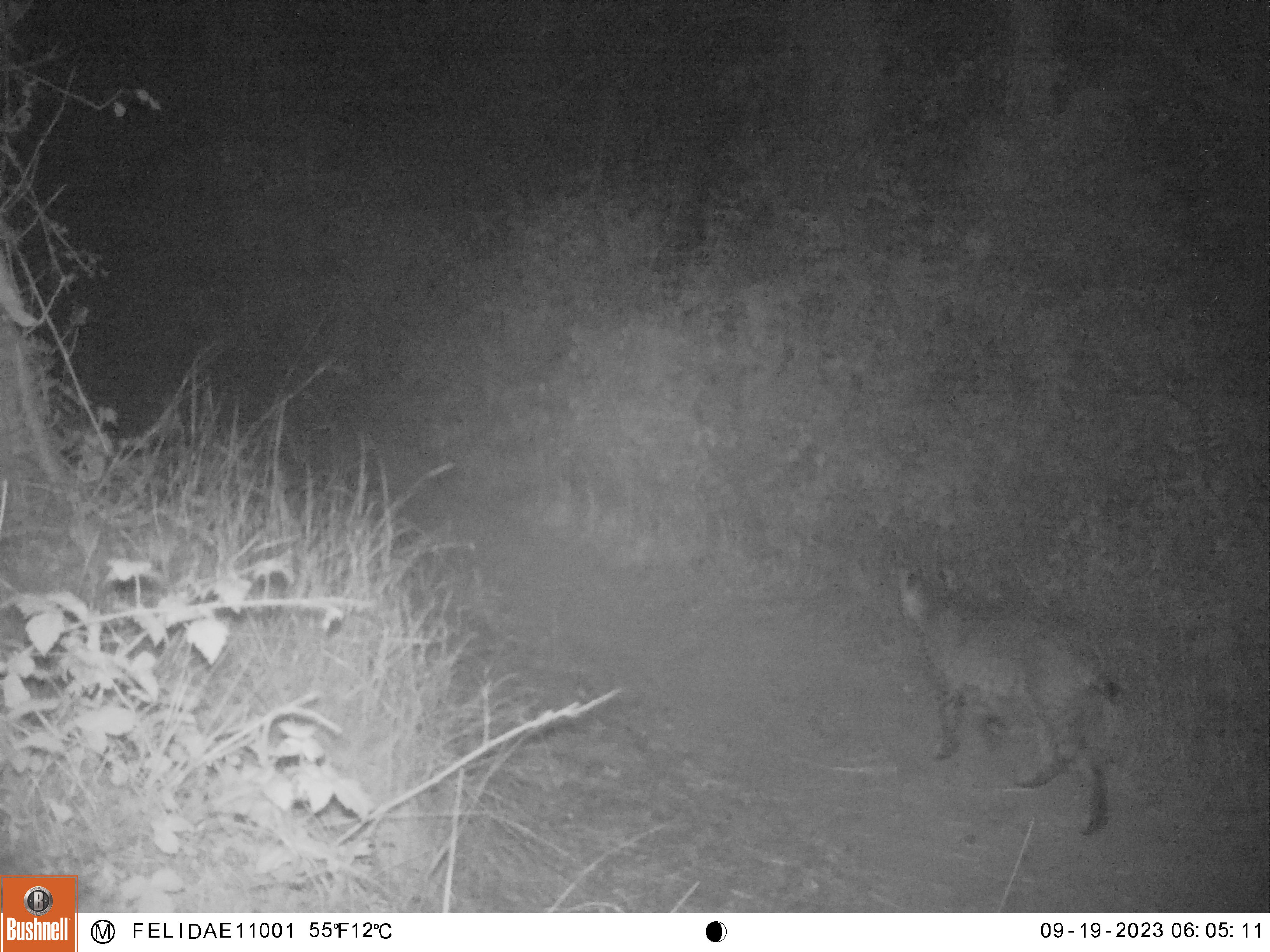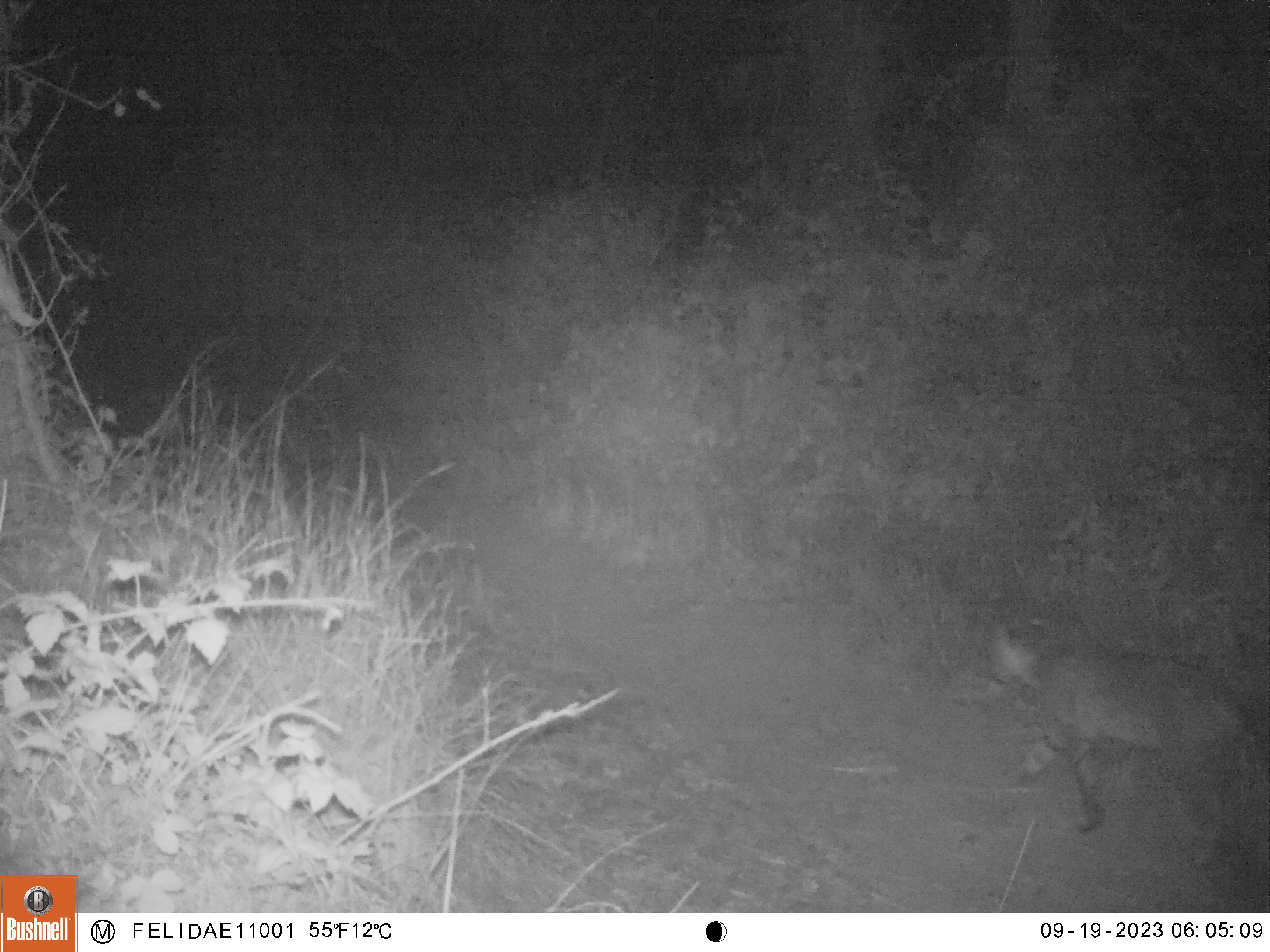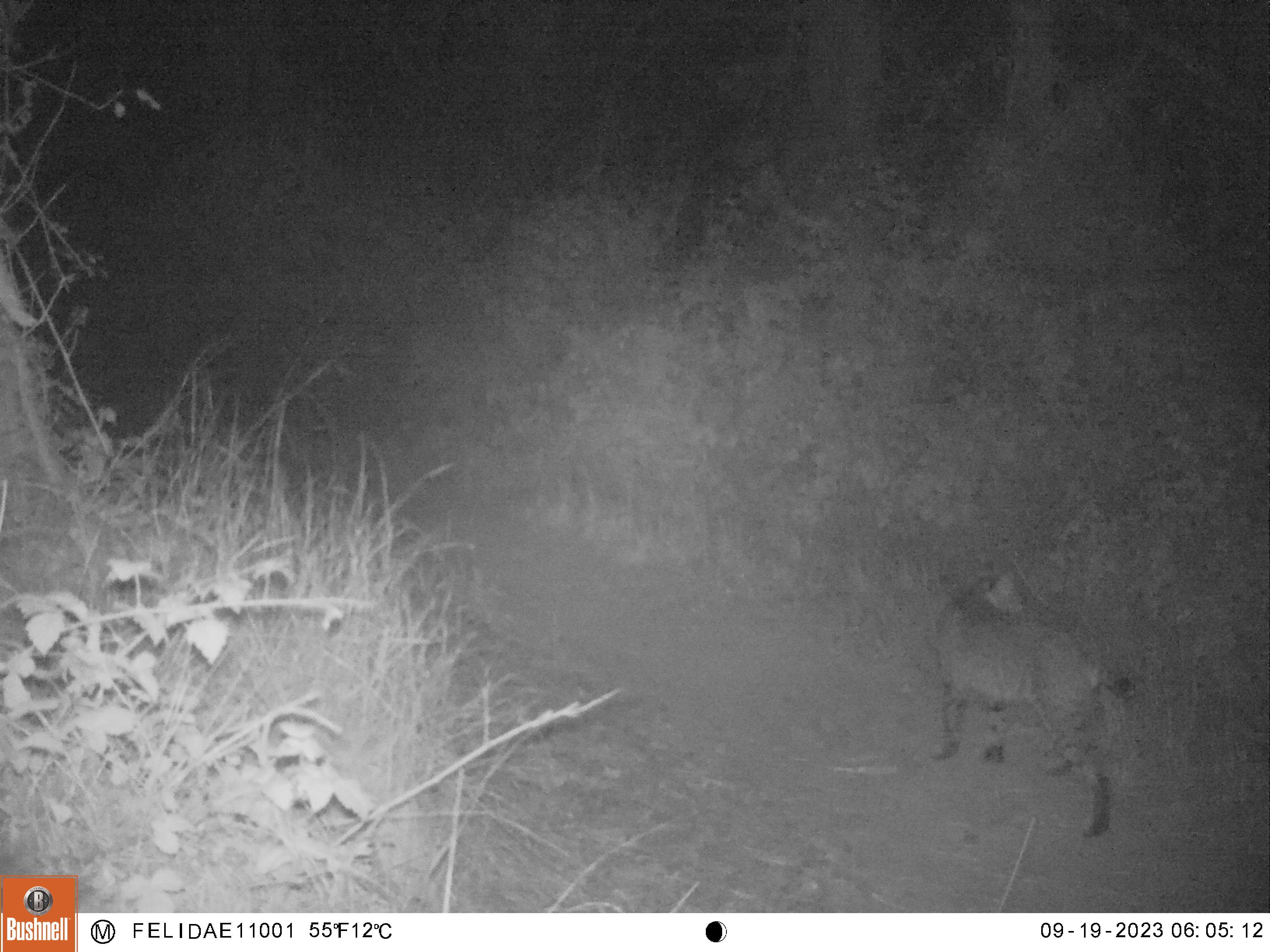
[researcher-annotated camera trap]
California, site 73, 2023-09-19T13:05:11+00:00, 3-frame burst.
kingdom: Animalia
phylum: Chordata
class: Mammalia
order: Carnivora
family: Felidae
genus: Lynx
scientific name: Lynx rufus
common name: bobcat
Bobcat (Lynx rufus).